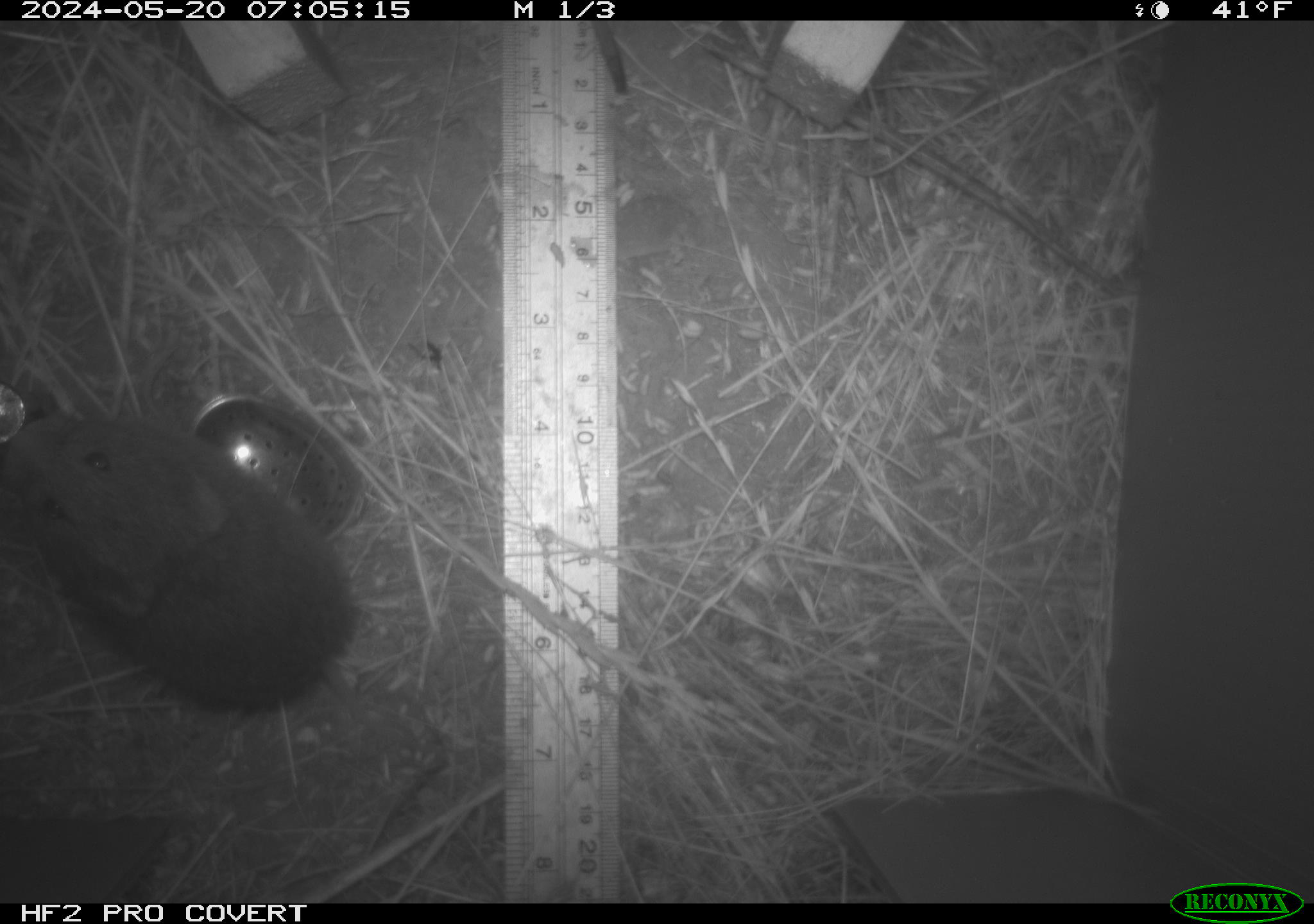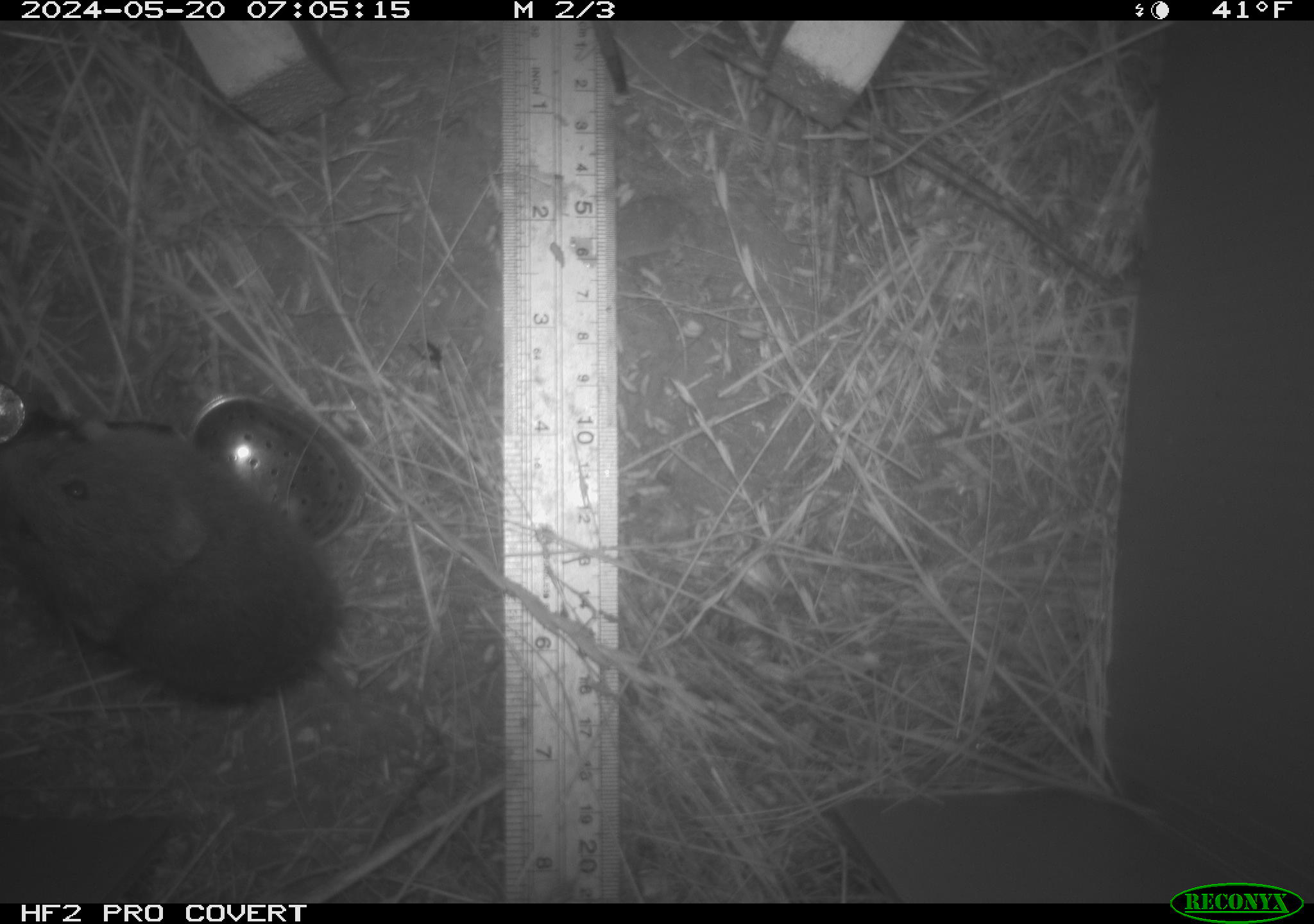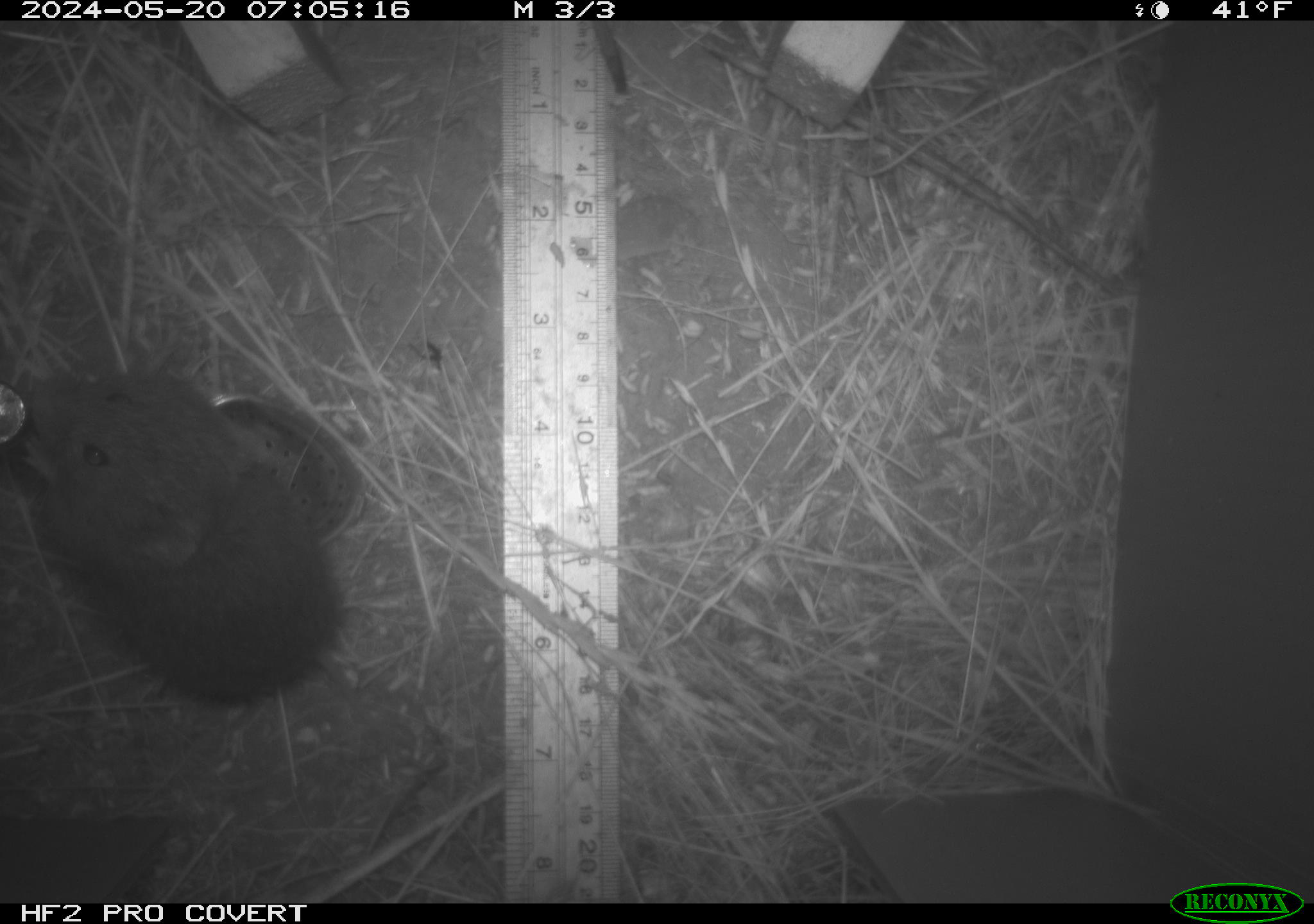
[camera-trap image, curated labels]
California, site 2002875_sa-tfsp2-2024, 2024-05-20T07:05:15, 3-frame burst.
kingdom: Animalia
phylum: Chordata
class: Mammalia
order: Rodentia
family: Cricetidae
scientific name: Arvicolinae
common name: voles, lemmings, and muskrats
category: arvicolinae subfamily